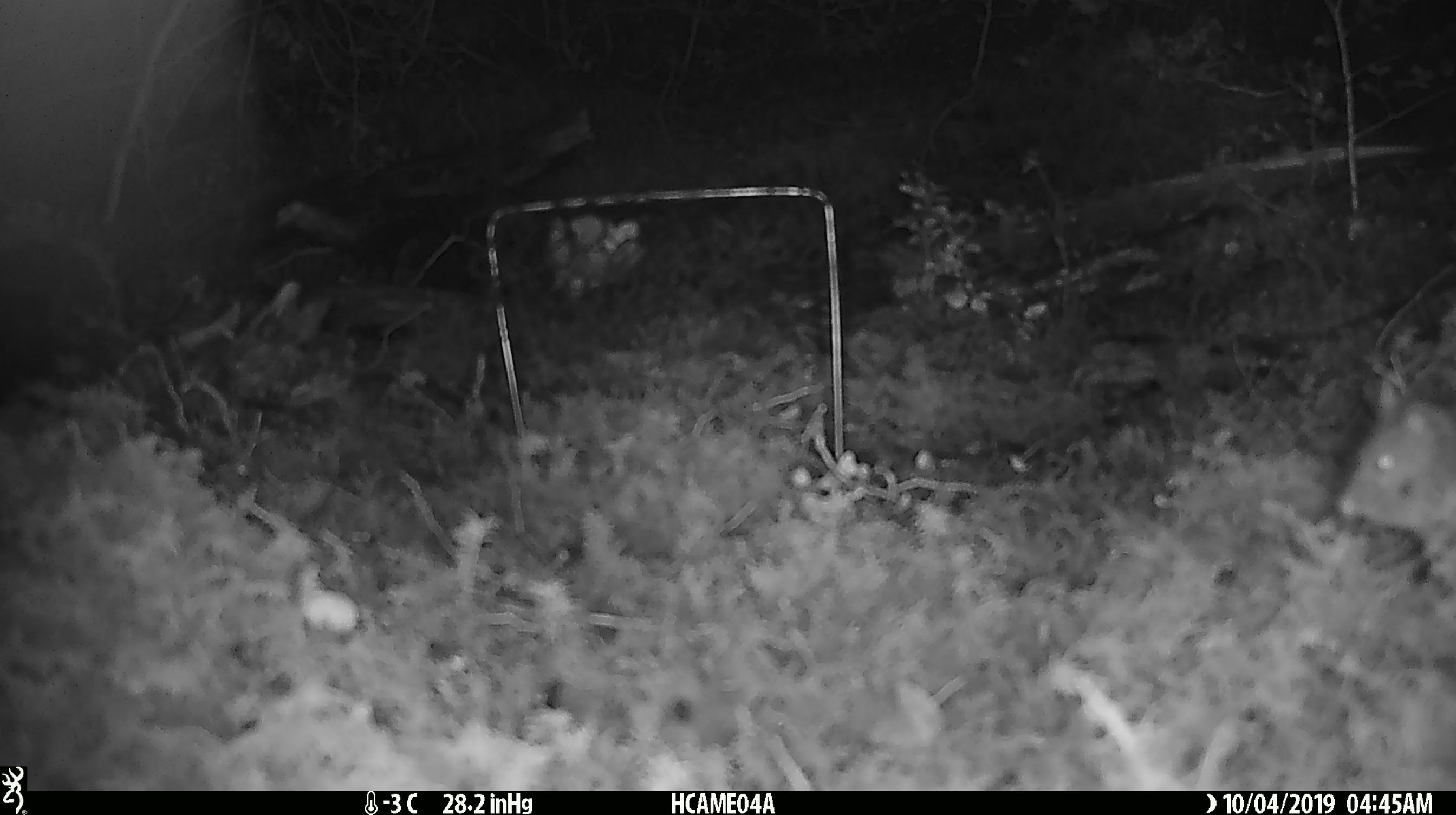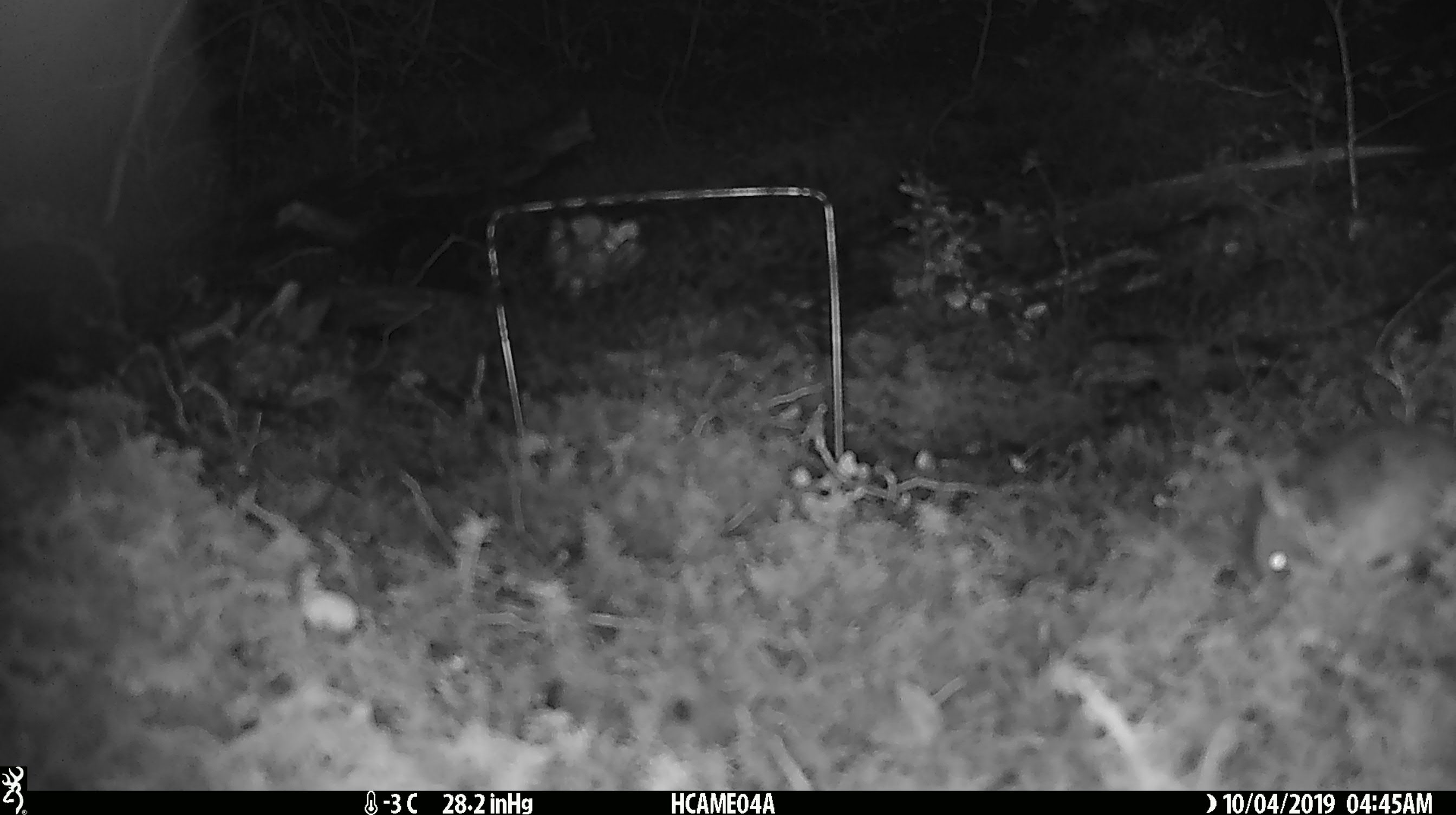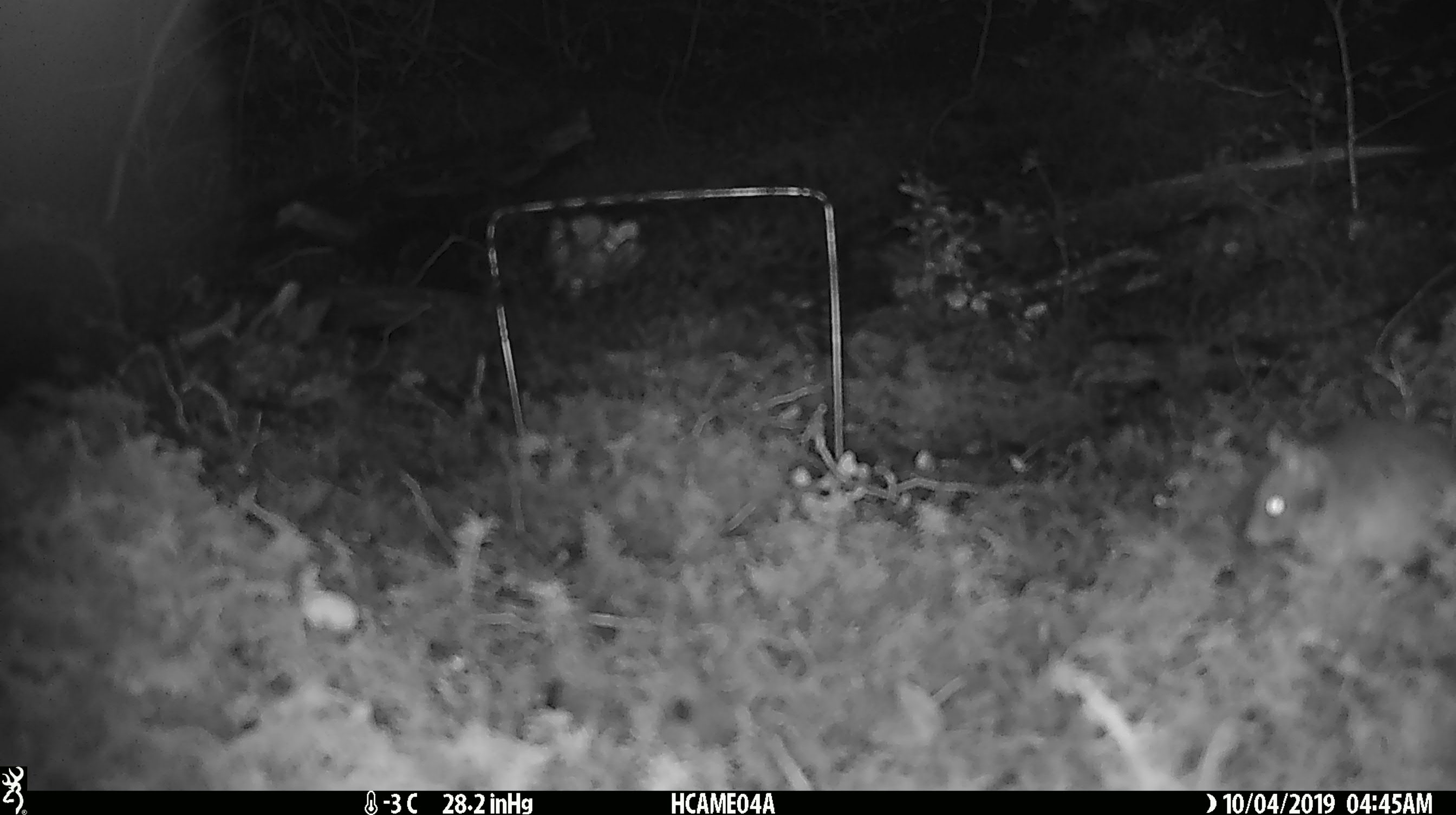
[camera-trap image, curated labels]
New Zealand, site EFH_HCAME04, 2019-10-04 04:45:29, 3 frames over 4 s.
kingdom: Animalia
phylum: Chordata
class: Mammalia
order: Rodentia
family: Muridae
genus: Mus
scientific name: Mus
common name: mouse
Mouse (Mus).